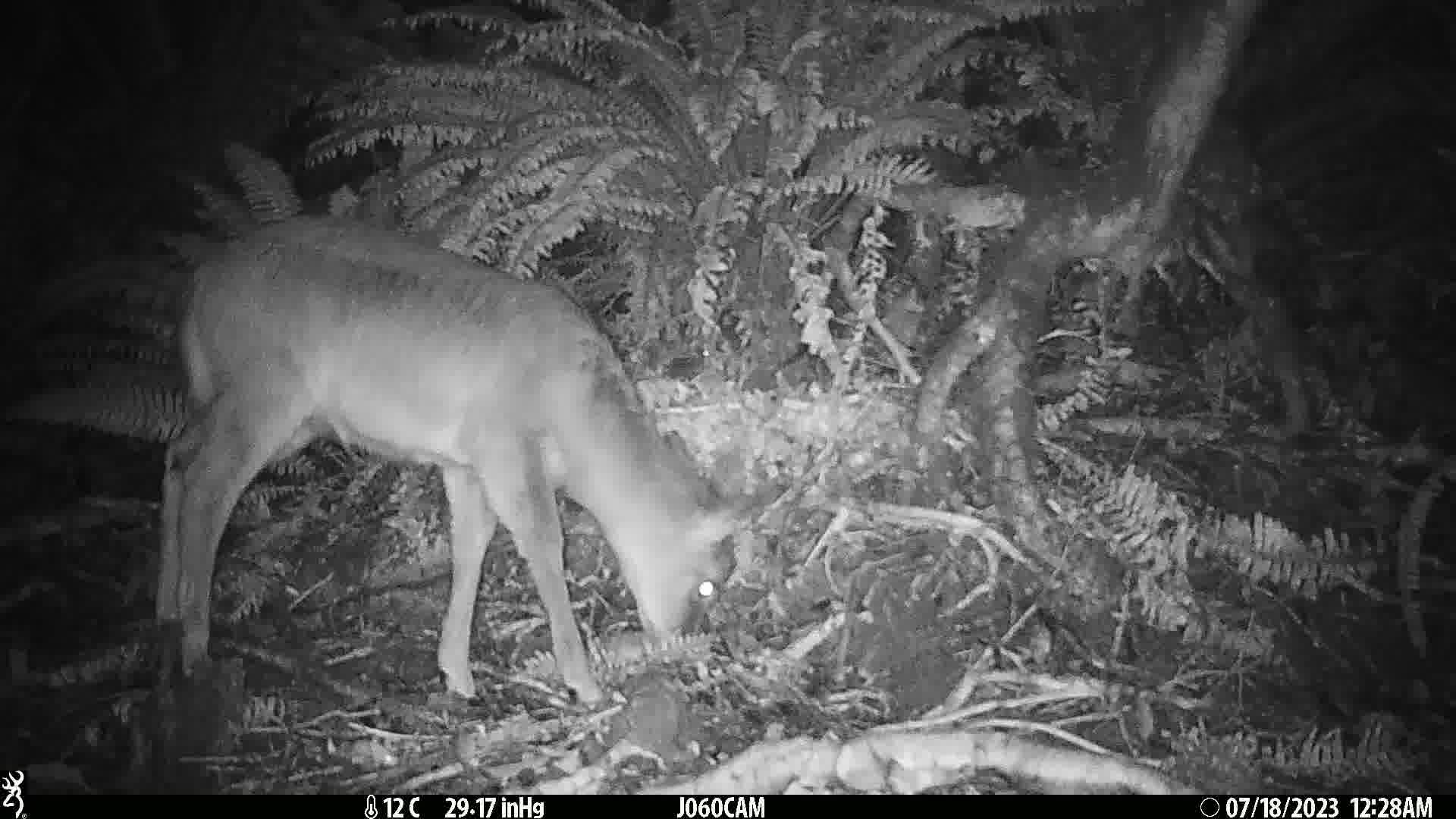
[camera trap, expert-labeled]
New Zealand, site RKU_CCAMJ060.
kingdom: Animalia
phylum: Chordata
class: Mammalia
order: Artiodactyla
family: Cervidae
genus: Odocoileus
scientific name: Odocoileus virginianus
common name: white-tailed deer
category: white tailed deer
White tailed deer (white-tailed deer) (Odocoileus virginianus).